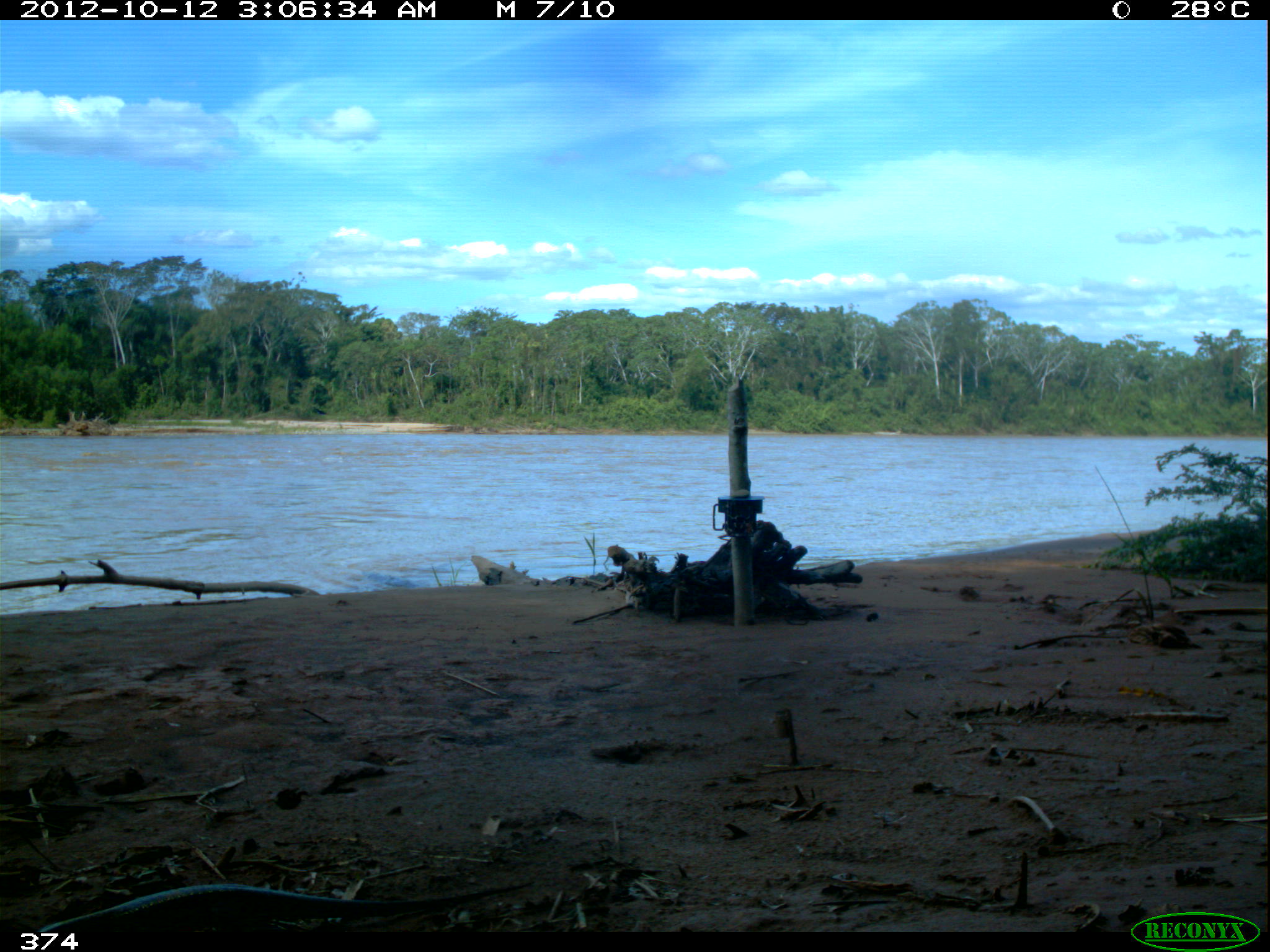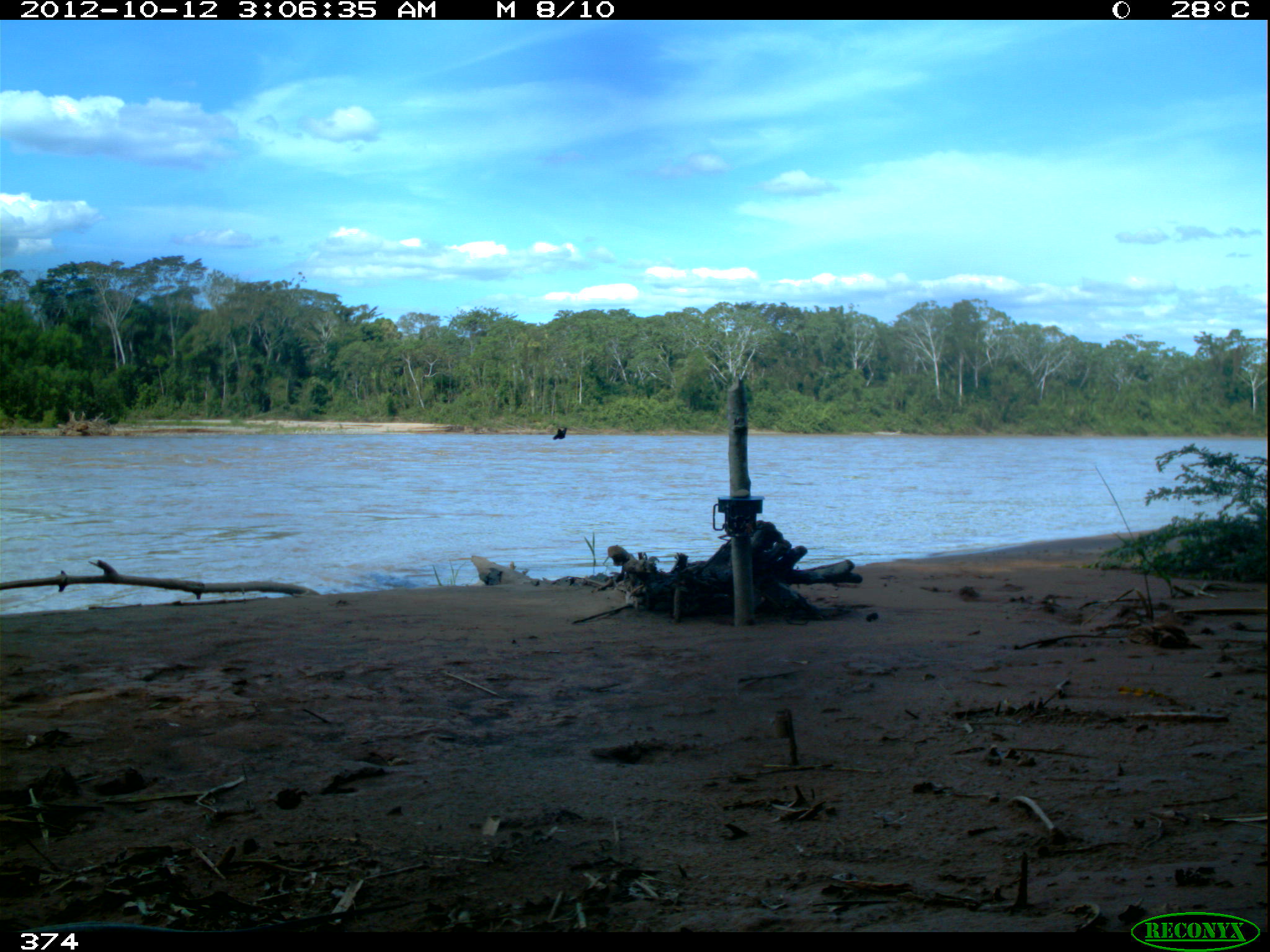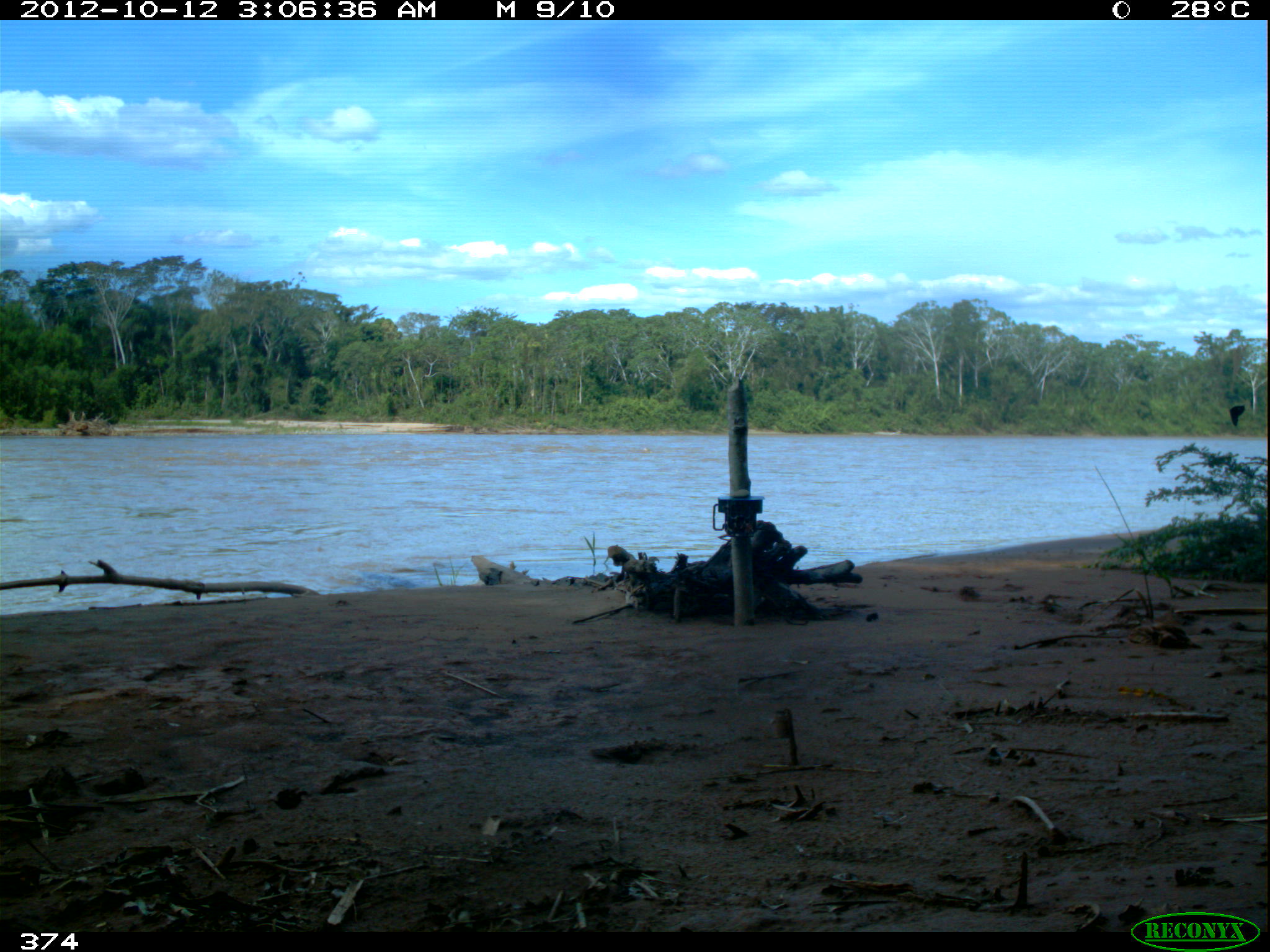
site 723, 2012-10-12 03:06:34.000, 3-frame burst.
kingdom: Animalia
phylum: Chordata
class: Reptilia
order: Squamata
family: Teiidae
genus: Tupinambis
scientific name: Tupinambis teguixin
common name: gold tegu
Tupinambis teguixin (gold tegu).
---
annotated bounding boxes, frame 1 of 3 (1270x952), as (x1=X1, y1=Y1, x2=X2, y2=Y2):
tupinambis teguixin: (x1=0, y1=878, x2=535, y2=932)